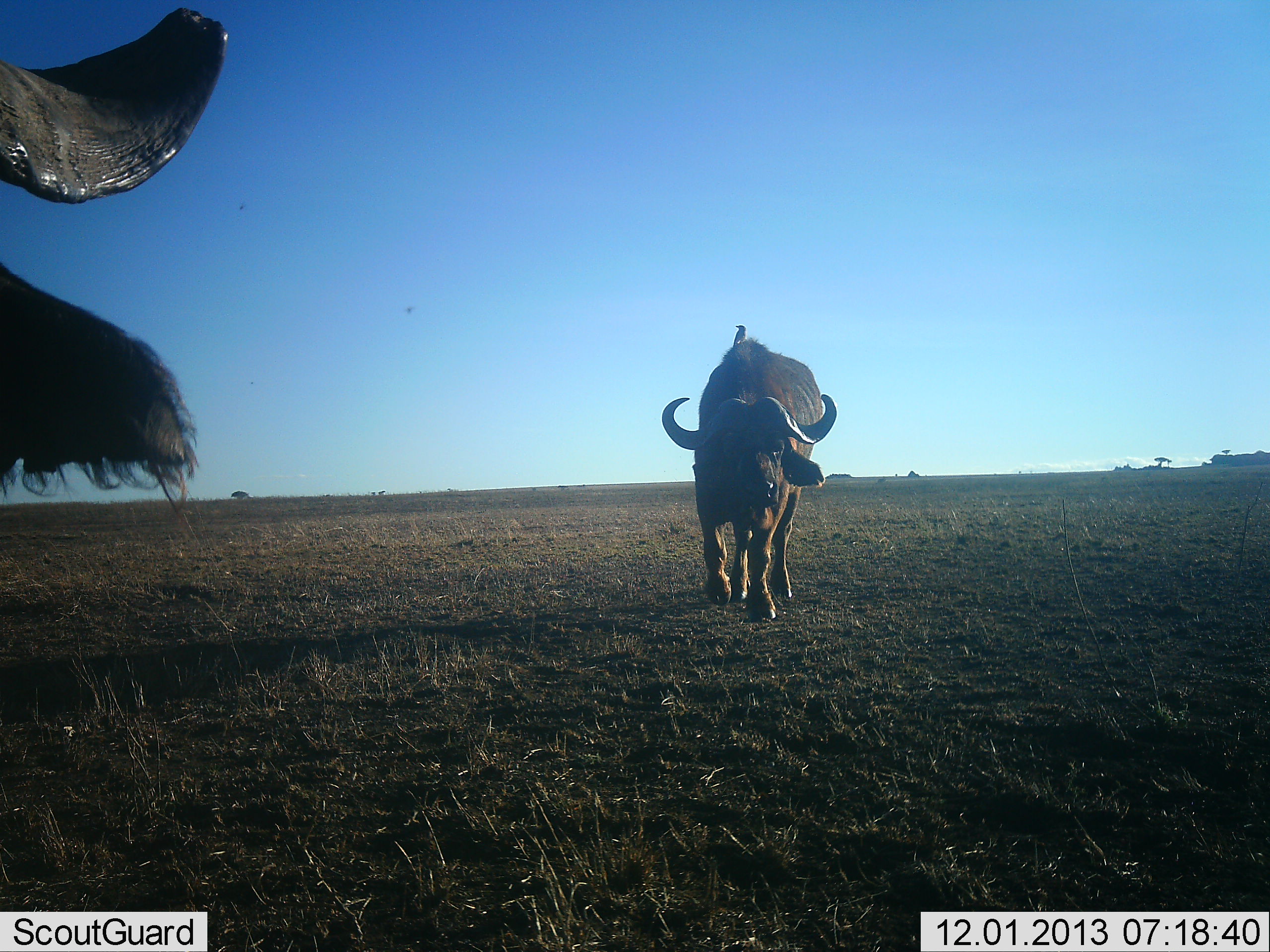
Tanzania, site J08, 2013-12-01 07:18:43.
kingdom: Animalia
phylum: Chordata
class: Mammalia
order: Artiodactyla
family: Bovidae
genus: Syncerus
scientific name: Syncerus caffer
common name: cape buffalo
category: buffalo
Buffalo (cape buffalo) (Syncerus caffer), count 2. Behavior (volunteer vote fractions): standing 47%, resting 0%, moving 76%, interacting 0%. Young present (vote fraction): 0%. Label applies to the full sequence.